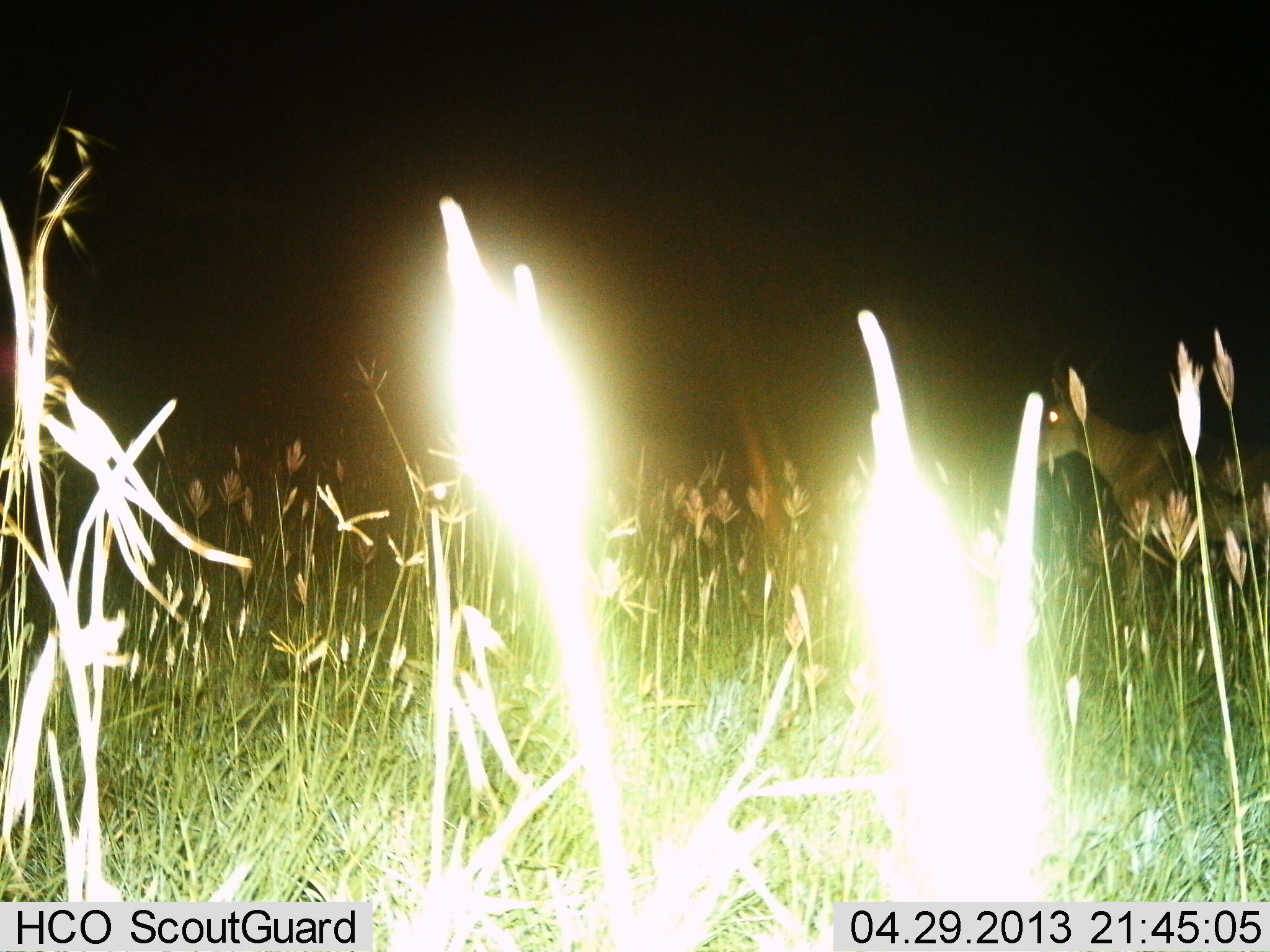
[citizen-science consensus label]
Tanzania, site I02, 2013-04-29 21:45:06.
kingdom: Animalia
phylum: Chordata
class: Mammalia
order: Artiodactyla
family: Bovidae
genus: Alcelaphus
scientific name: Alcelaphus buselaphus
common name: hartebeest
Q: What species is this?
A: Hartebeest (Alcelaphus buselaphus).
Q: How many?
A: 1.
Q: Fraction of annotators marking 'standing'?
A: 88%.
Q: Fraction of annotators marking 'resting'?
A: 0%.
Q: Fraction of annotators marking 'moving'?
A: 12%.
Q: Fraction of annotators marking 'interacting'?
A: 0%.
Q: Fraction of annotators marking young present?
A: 0%.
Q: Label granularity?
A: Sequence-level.